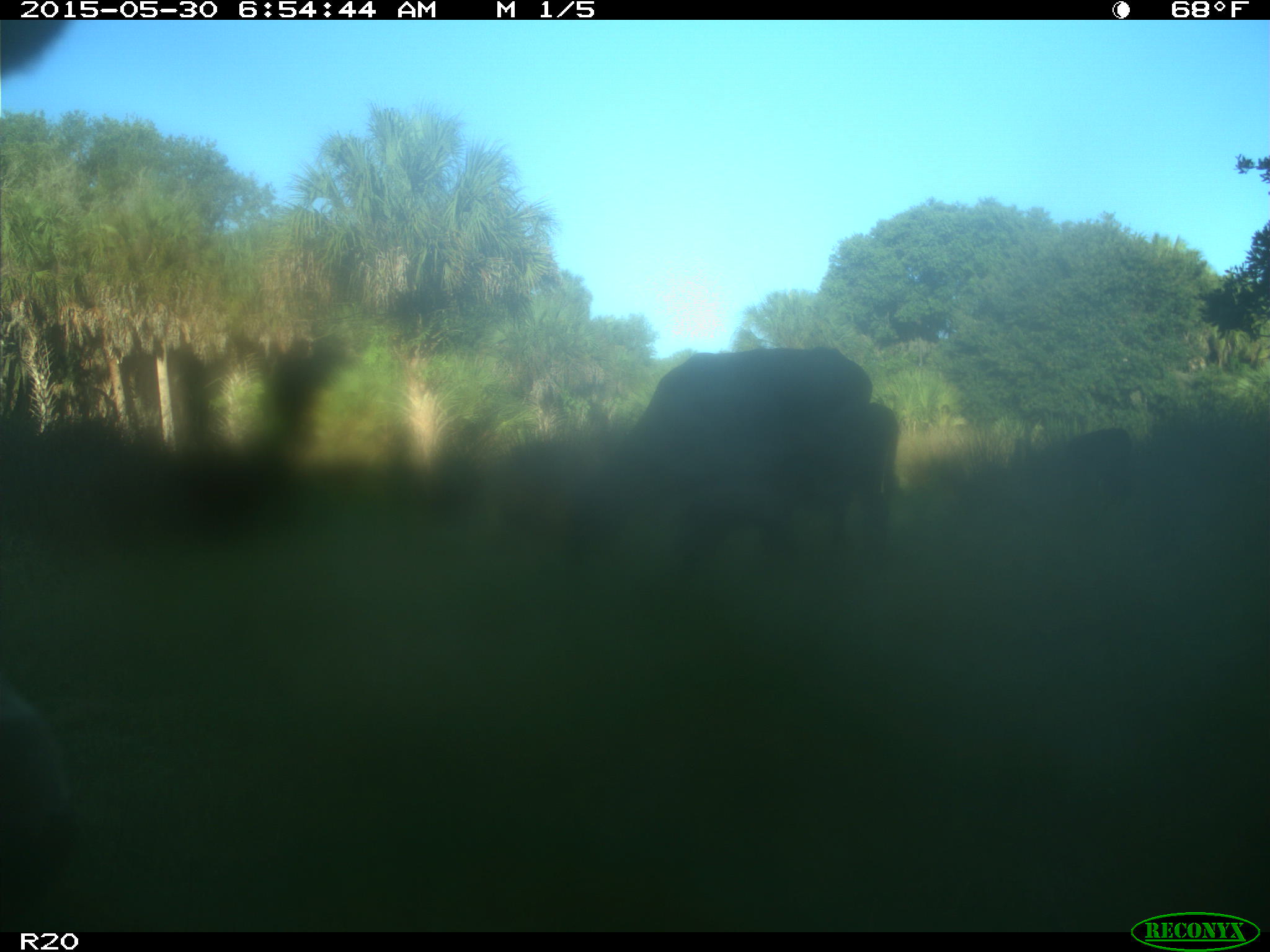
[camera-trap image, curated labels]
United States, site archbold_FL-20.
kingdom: Animalia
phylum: Chordata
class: Mammalia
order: Artiodactyla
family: Bovidae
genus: Bos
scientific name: Bos taurus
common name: domestic cow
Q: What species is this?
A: Bos taurus (domestic cow).